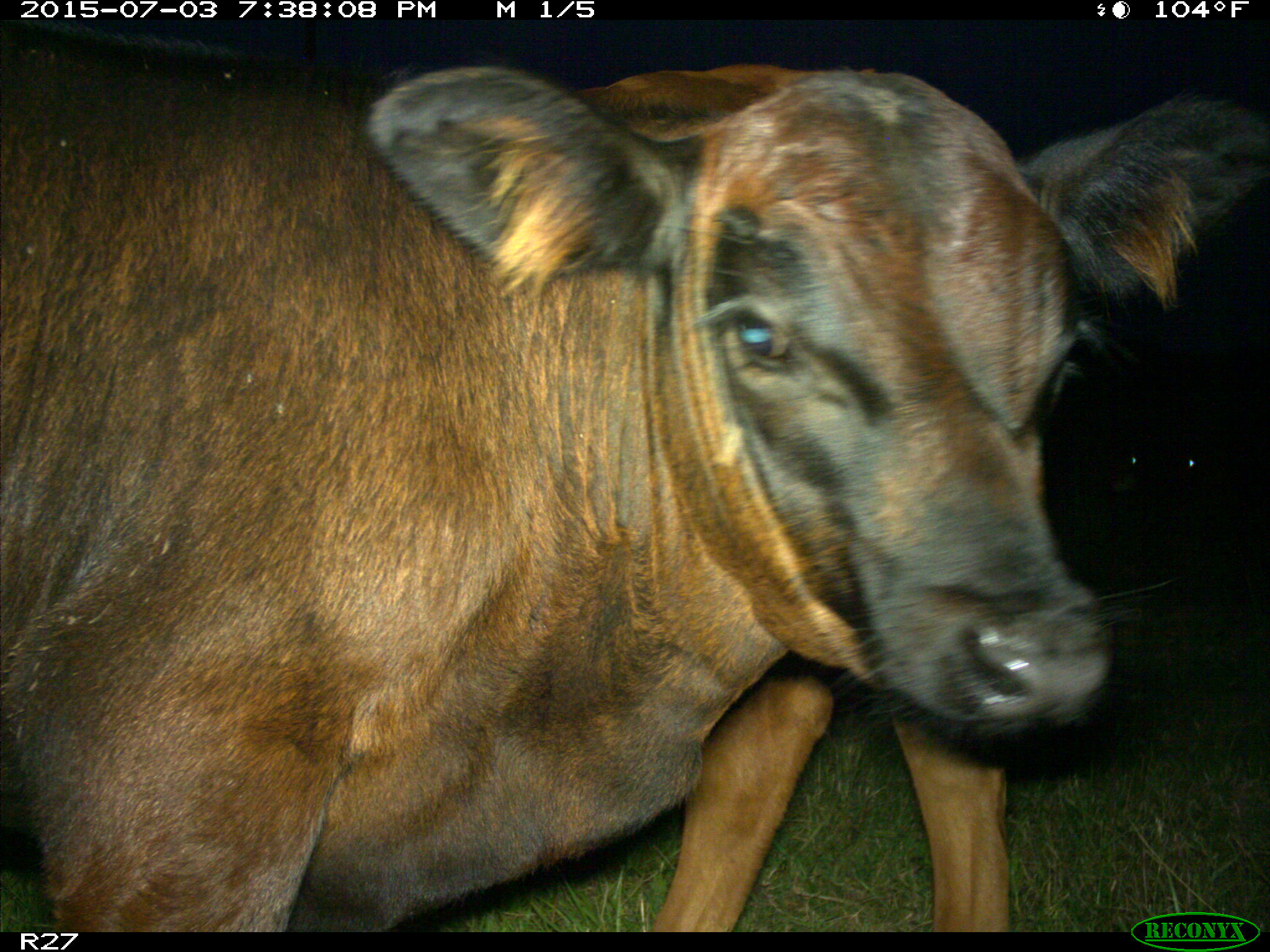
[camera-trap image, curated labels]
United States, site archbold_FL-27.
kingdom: Animalia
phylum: Chordata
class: Mammalia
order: Artiodactyla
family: Bovidae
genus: Bos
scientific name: Bos taurus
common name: domestic cow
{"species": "Bos taurus (domestic cow)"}